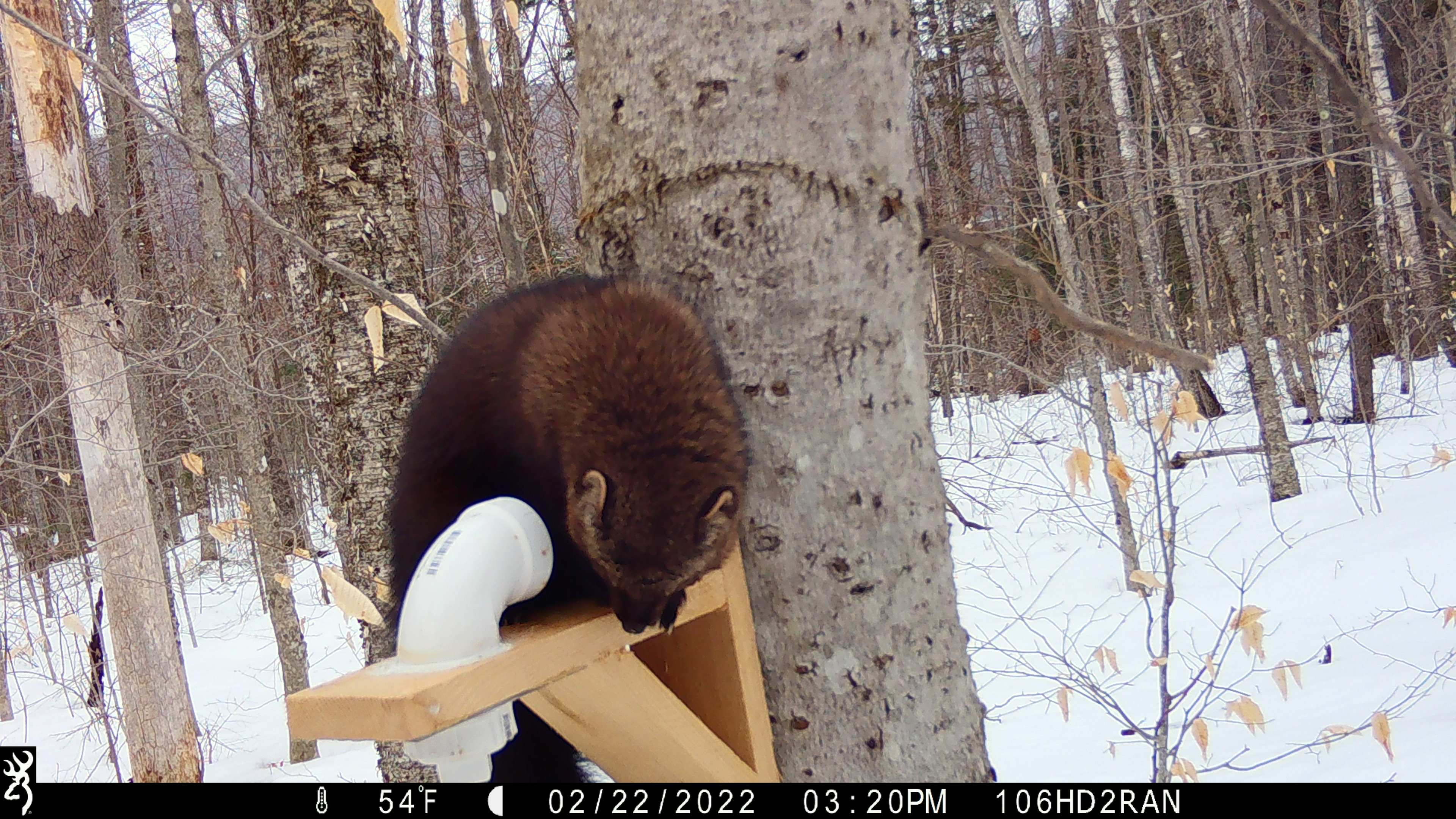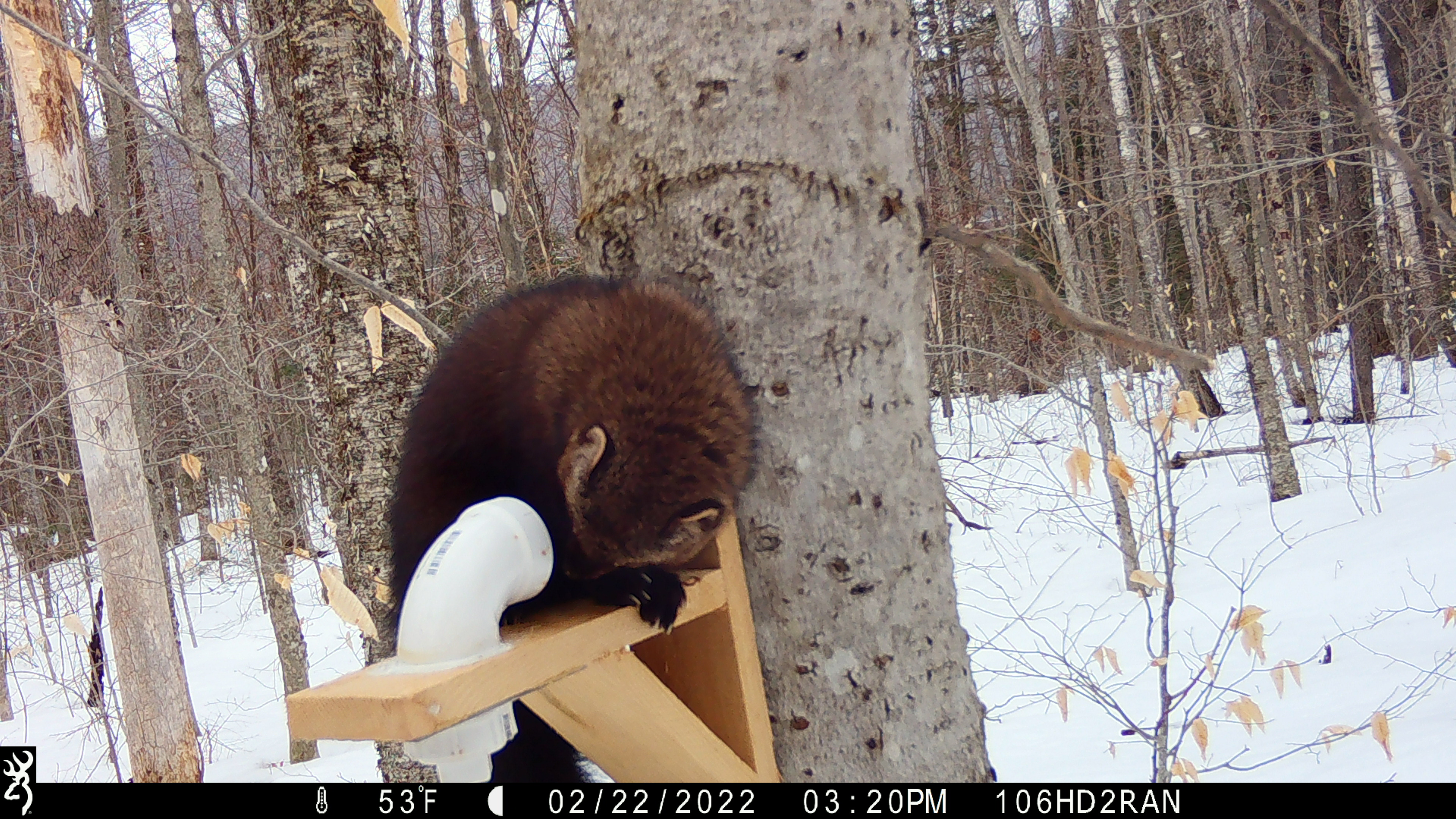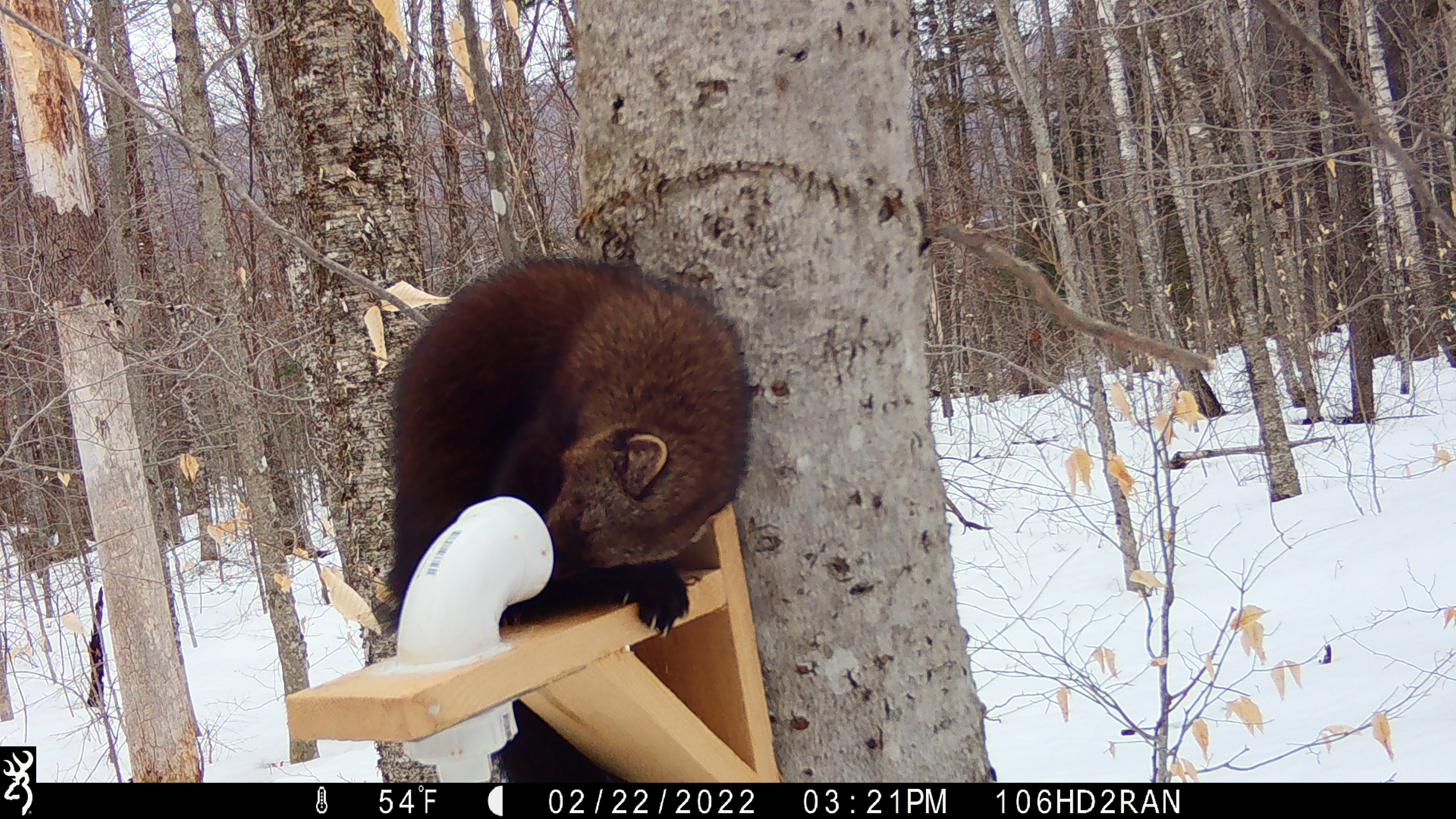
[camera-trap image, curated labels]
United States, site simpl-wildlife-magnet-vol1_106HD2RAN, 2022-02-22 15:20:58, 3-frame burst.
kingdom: Animalia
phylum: Chordata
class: Mammalia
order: Carnivora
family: Mustelidae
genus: Pekania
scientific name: Pekania pennanti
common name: fisher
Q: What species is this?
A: Fisher (Pekania pennanti).